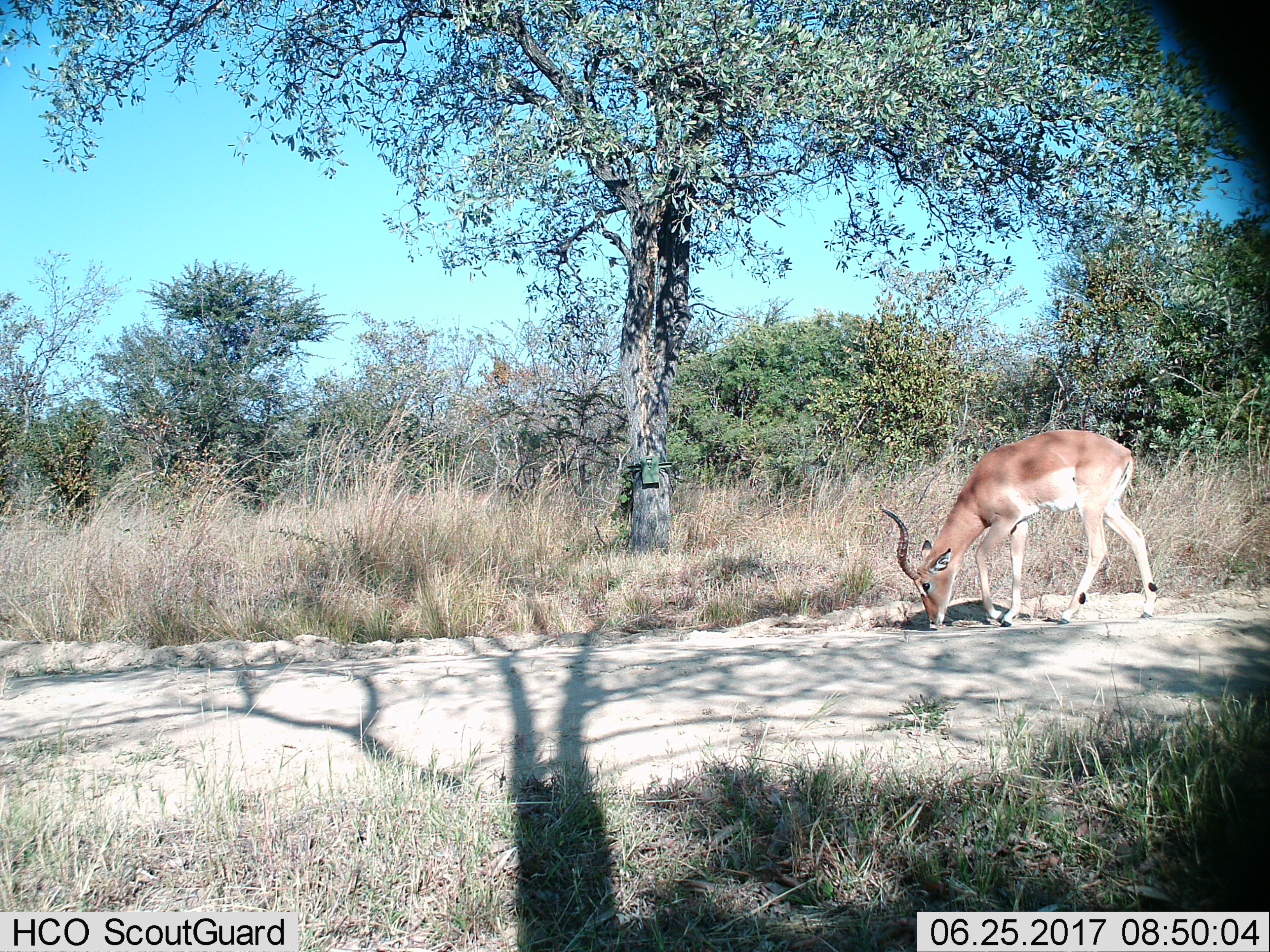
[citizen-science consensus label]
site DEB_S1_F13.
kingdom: Animalia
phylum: Chordata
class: Mammalia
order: Artiodactyla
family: Bovidae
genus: Aepyceros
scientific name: Aepyceros melampus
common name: impala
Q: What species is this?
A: Impala (Aepyceros melampus).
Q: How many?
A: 1.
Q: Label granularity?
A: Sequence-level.